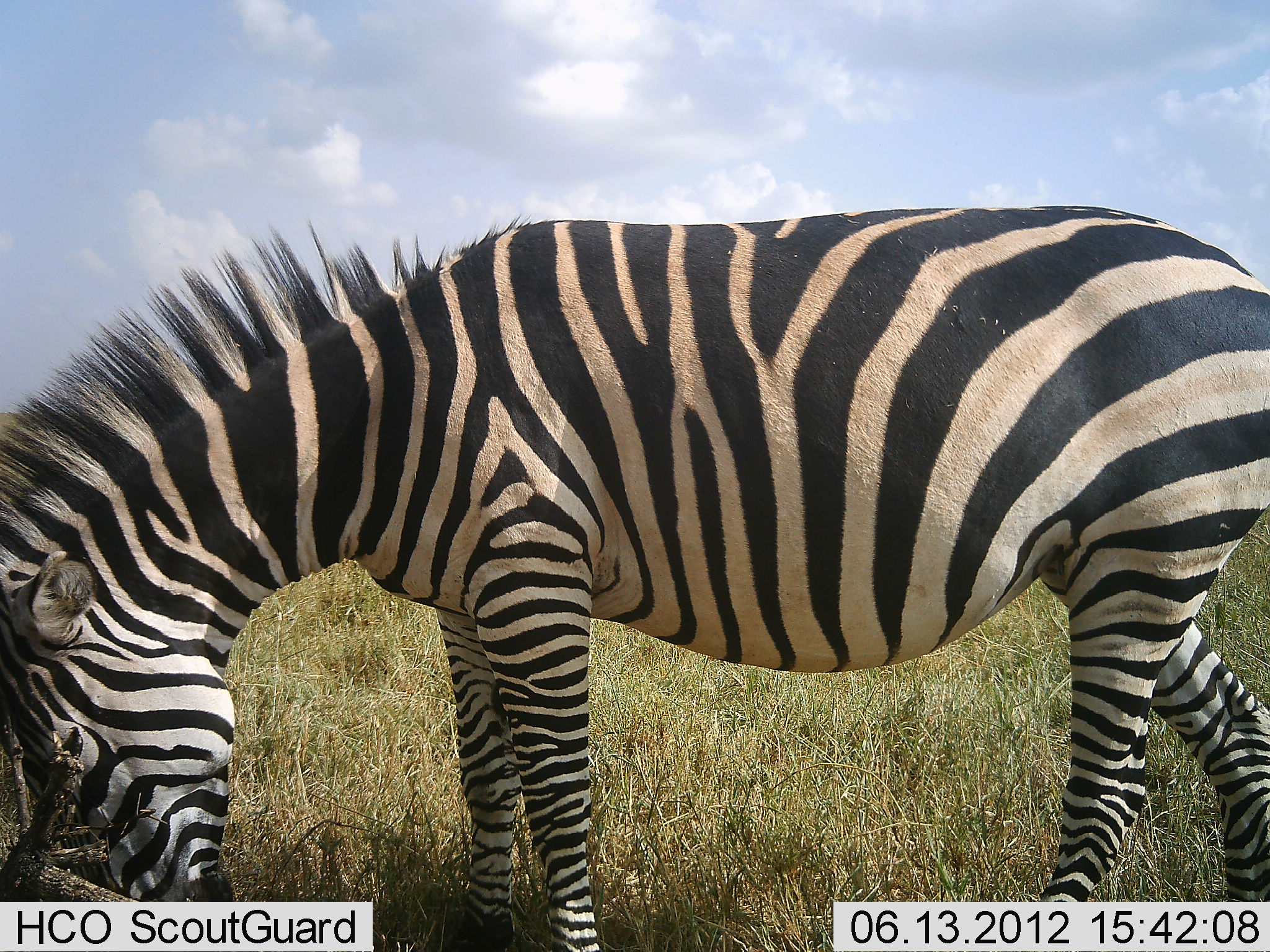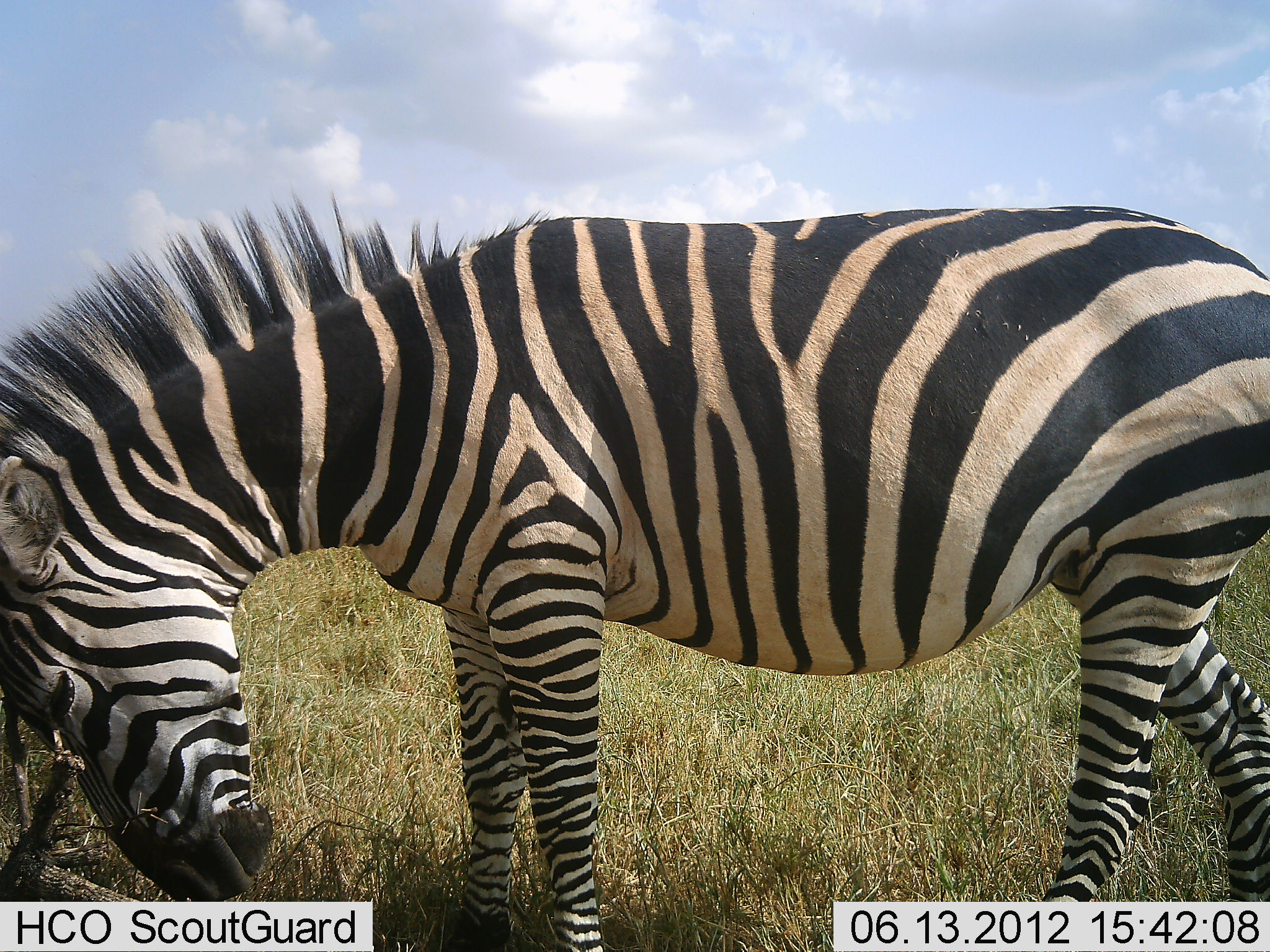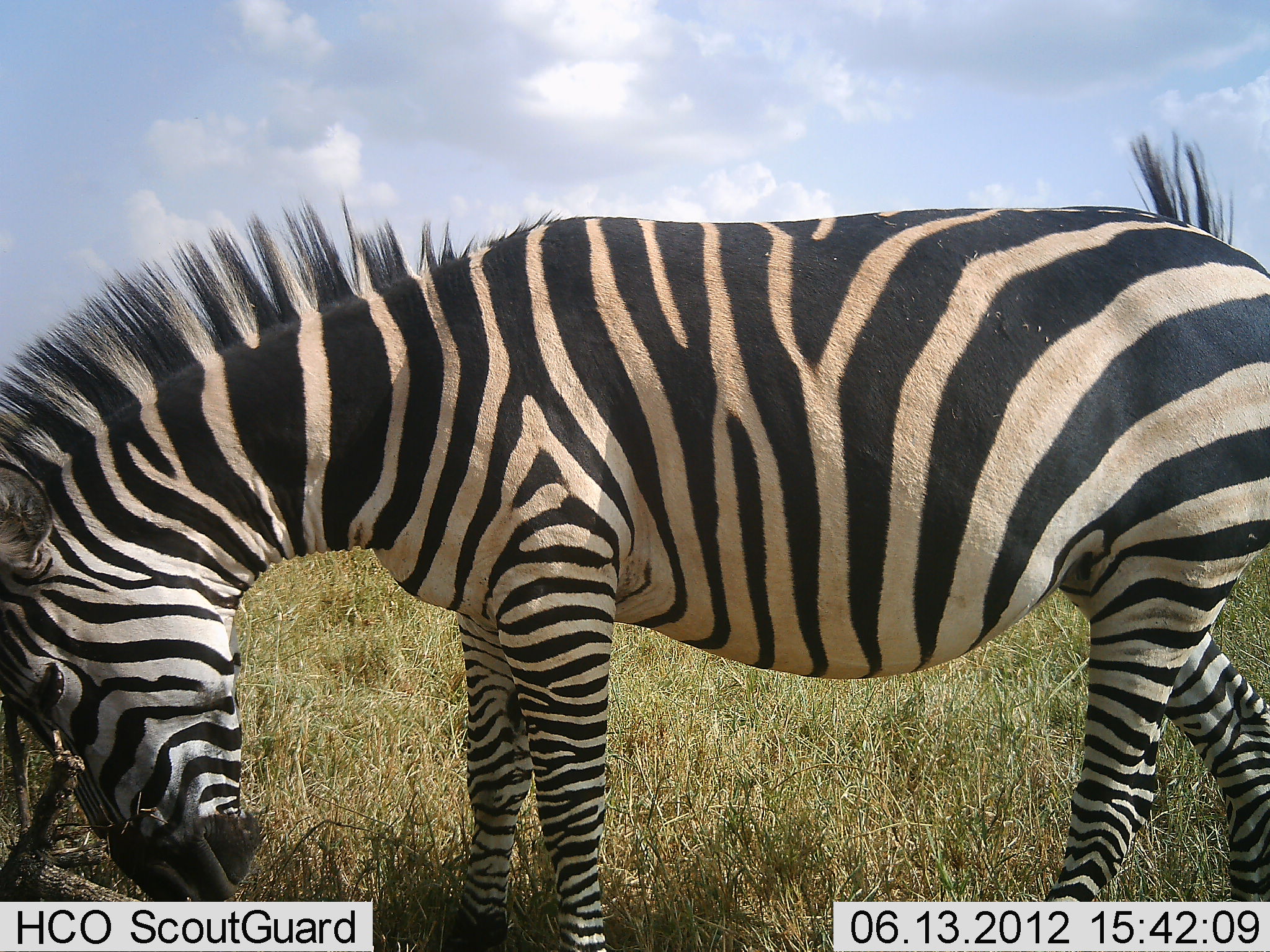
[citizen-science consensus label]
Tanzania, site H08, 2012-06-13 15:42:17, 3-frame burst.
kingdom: Animalia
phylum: Chordata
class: Mammalia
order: Perissodactyla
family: Equidae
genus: Equus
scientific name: Equus quagga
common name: plains zebra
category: zebra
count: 1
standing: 90%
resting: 0%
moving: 10%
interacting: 0%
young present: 0%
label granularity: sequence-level